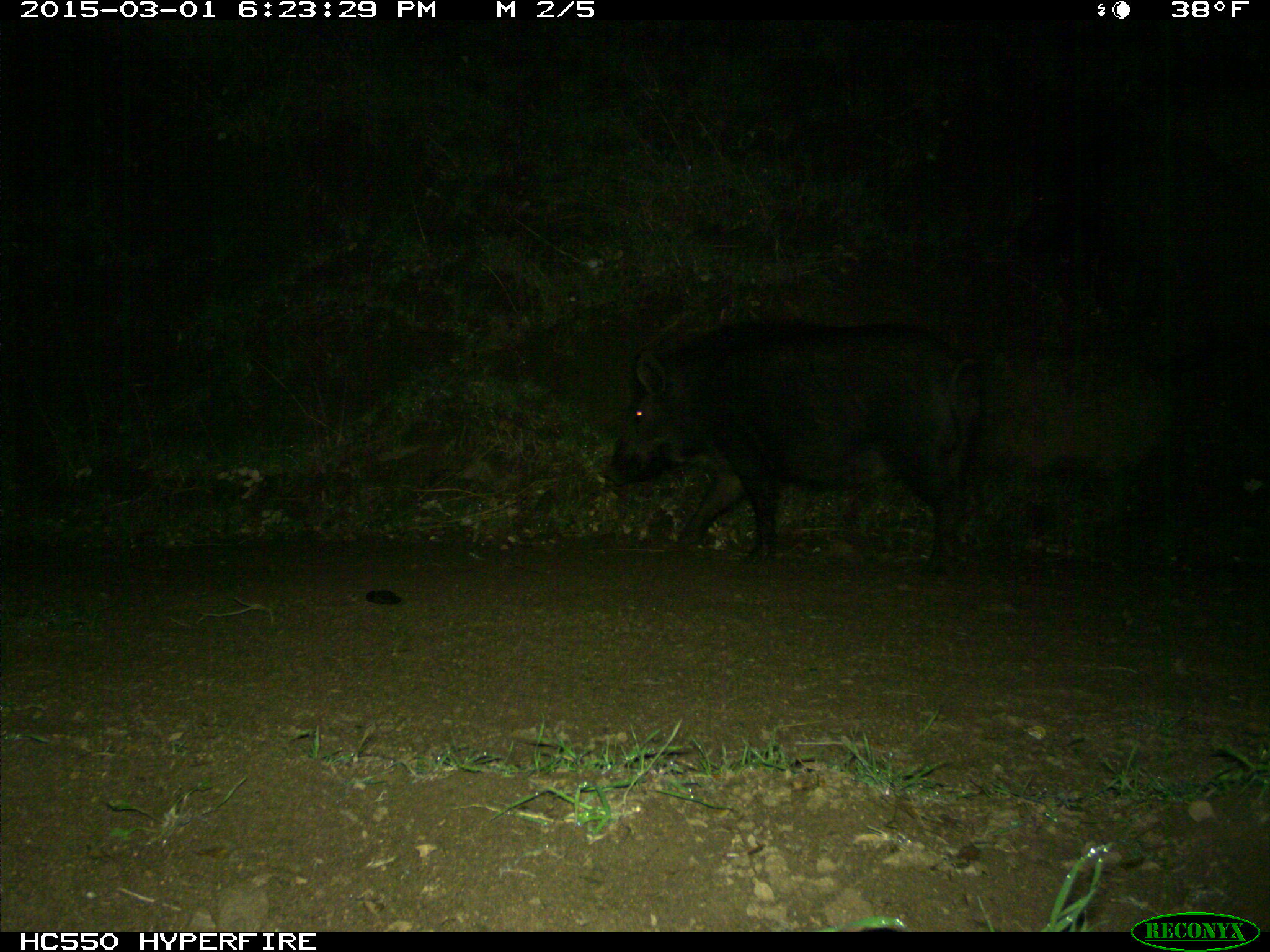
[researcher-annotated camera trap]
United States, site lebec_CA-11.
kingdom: Animalia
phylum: Chordata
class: Mammalia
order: Artiodactyla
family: Suidae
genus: Sus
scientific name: Sus scrofa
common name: wild boar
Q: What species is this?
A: Sus scrofa (wild boar).